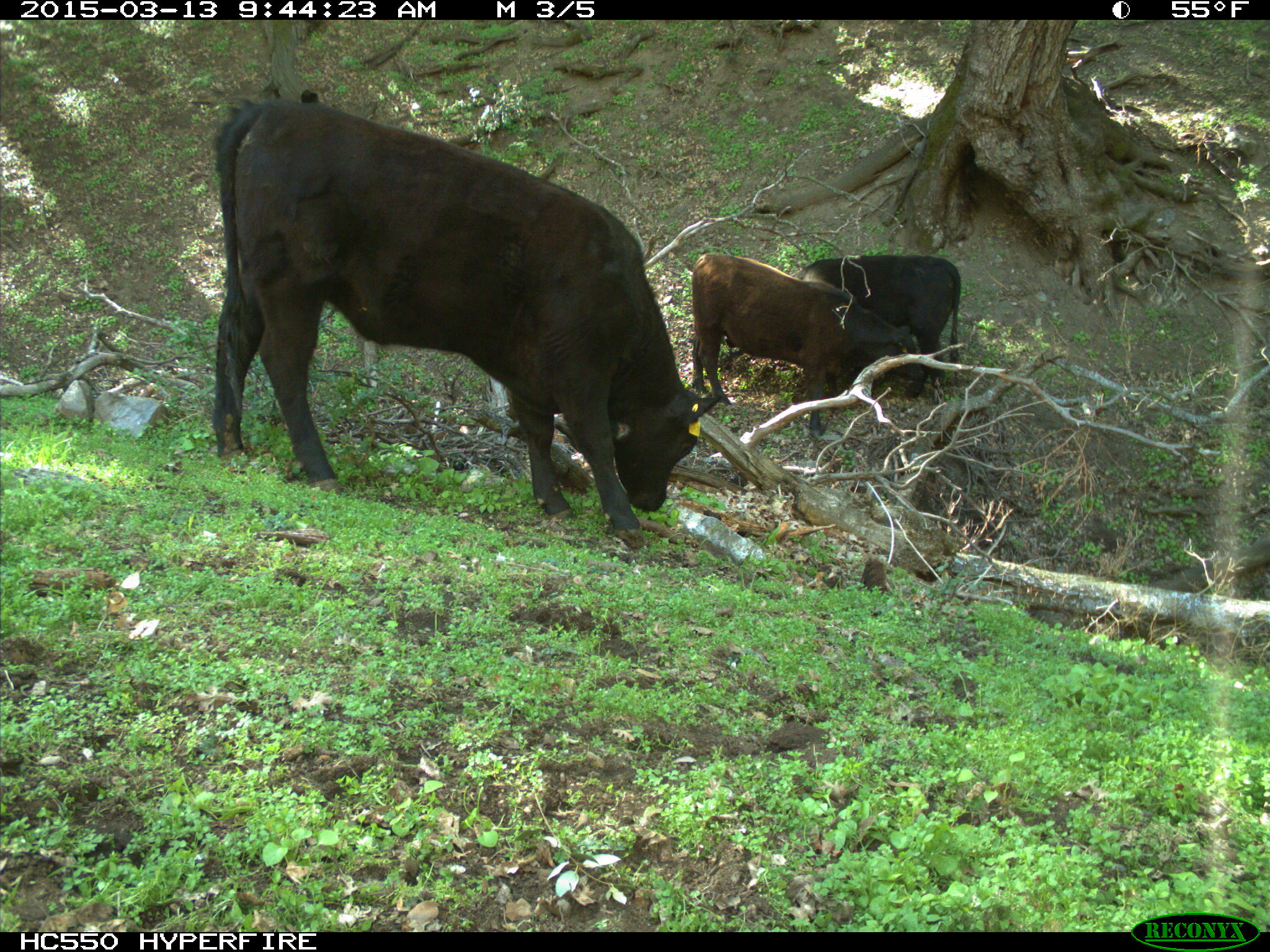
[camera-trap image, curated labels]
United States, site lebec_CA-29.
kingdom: Animalia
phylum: Chordata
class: Mammalia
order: Artiodactyla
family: Bovidae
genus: Bos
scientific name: Bos taurus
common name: domestic cow